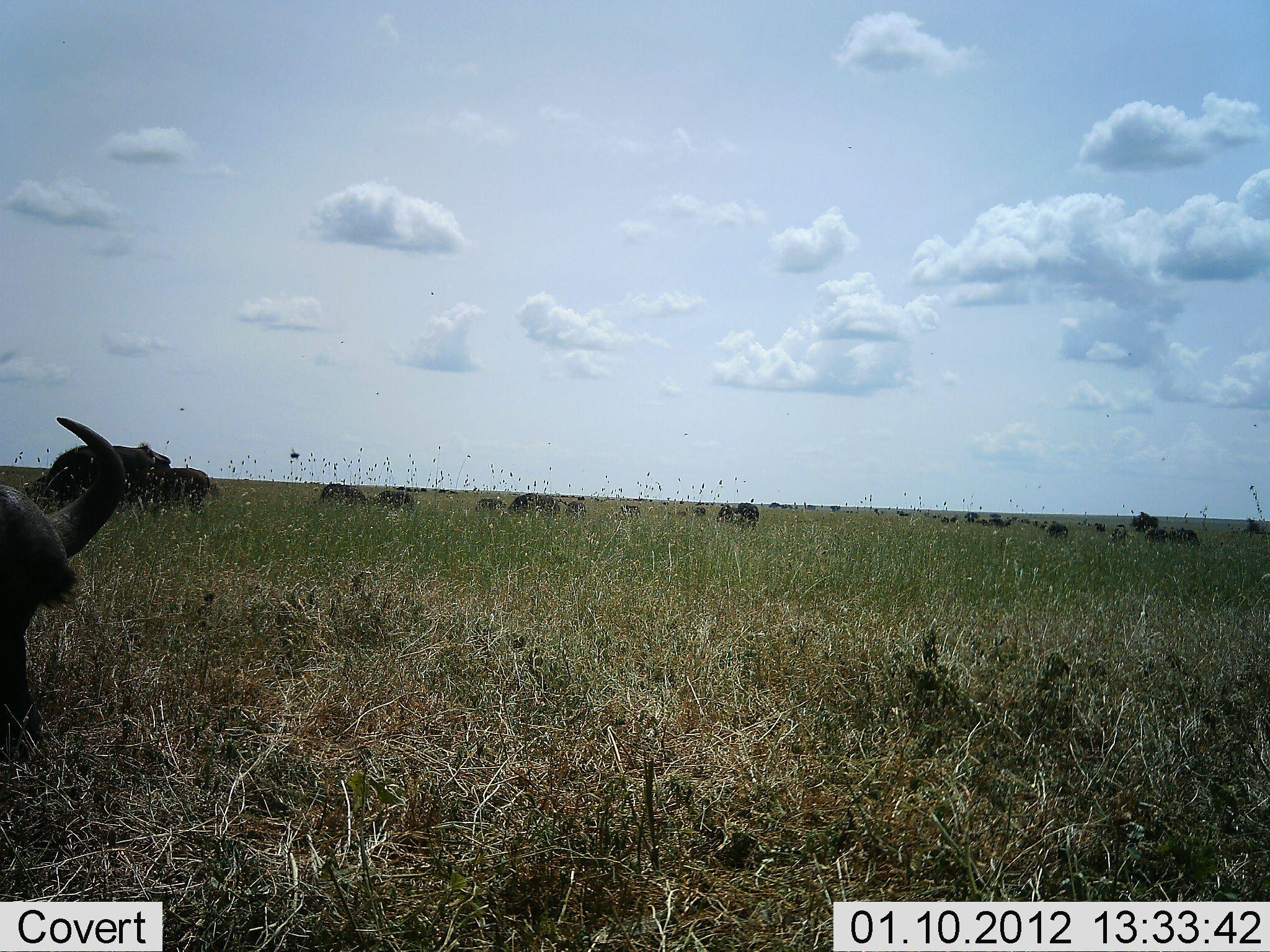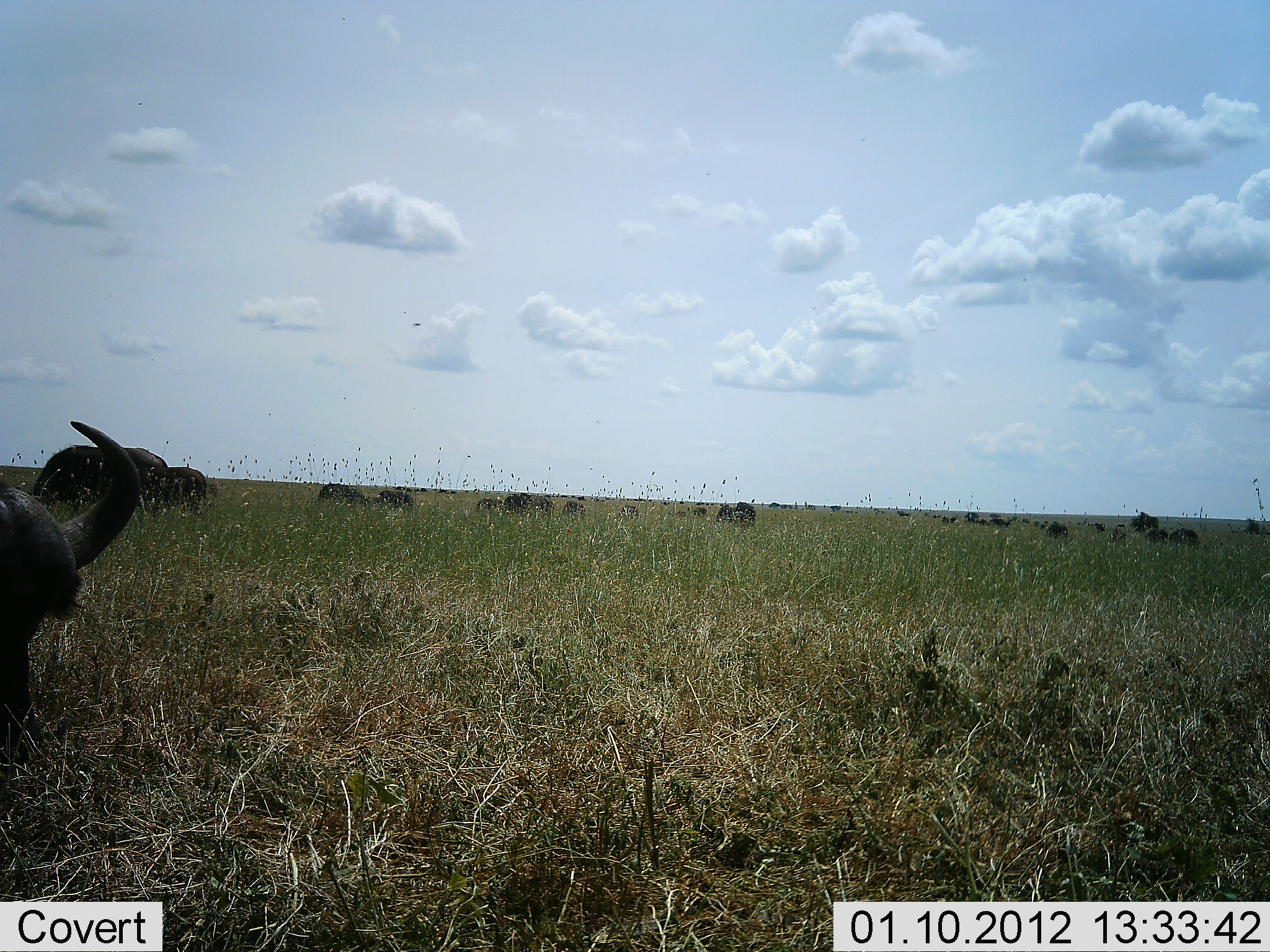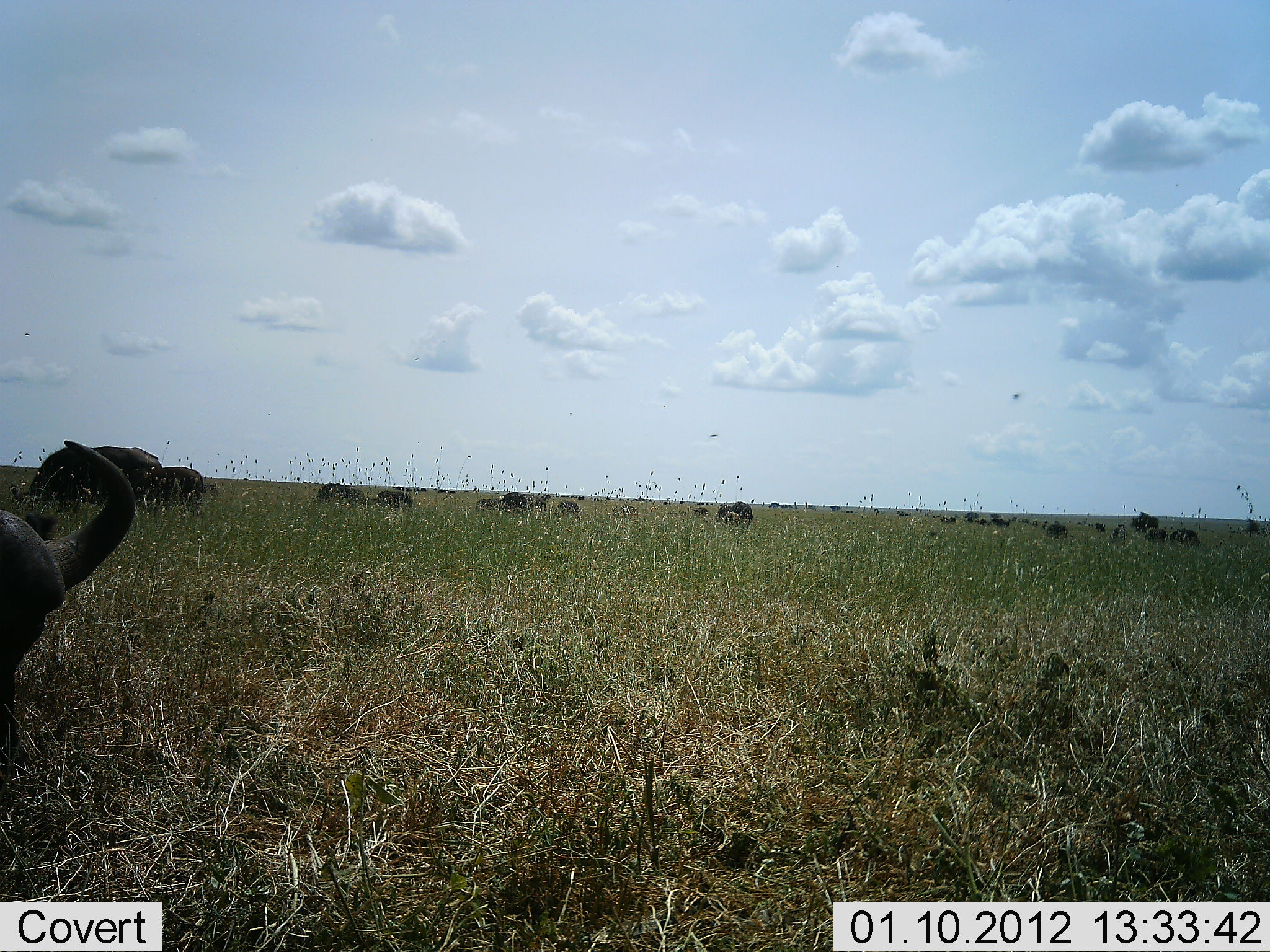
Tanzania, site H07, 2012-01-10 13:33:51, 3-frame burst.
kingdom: Animalia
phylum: Chordata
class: Mammalia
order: Artiodactyla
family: Bovidae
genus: Connochaetes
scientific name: Connochaetes taurinus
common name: blue wildebeest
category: wildebeest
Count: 11-50.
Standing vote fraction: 42%.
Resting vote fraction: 0%.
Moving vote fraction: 33%.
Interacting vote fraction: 0%.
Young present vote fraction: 0%.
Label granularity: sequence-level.